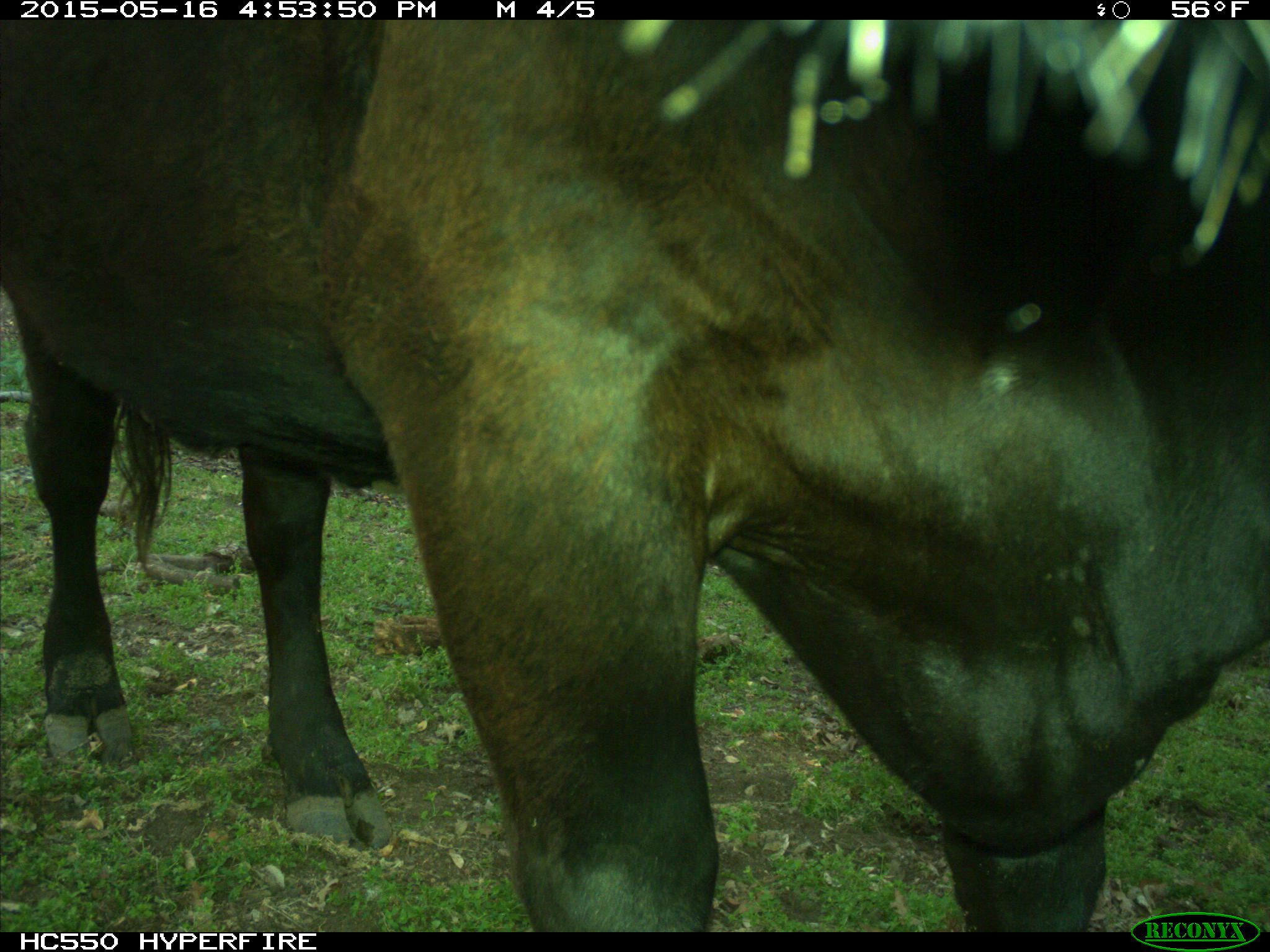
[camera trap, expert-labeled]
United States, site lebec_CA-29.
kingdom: Animalia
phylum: Chordata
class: Mammalia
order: Artiodactyla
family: Bovidae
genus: Bos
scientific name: Bos taurus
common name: domestic cow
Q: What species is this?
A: Bos taurus (domestic cow).